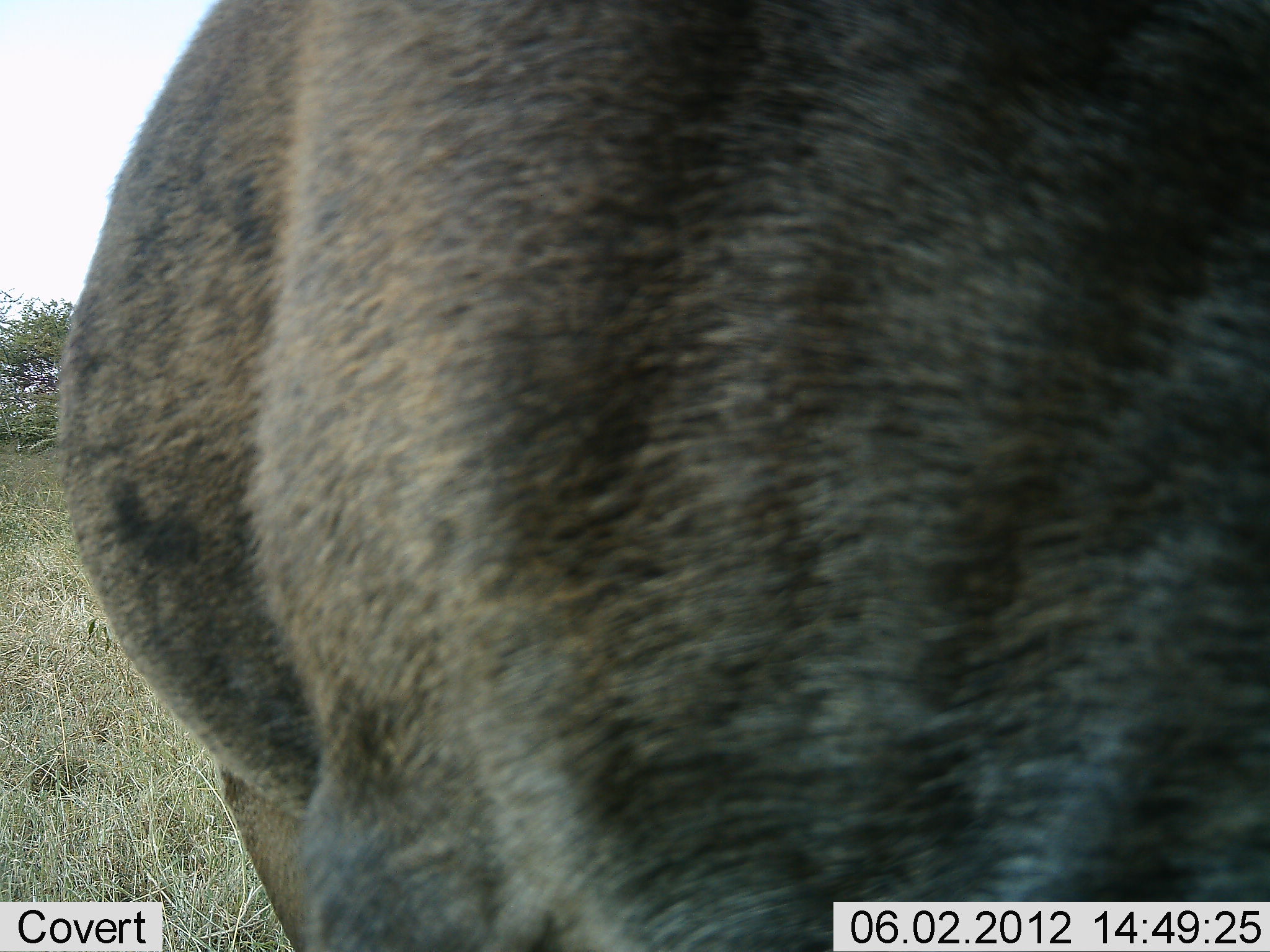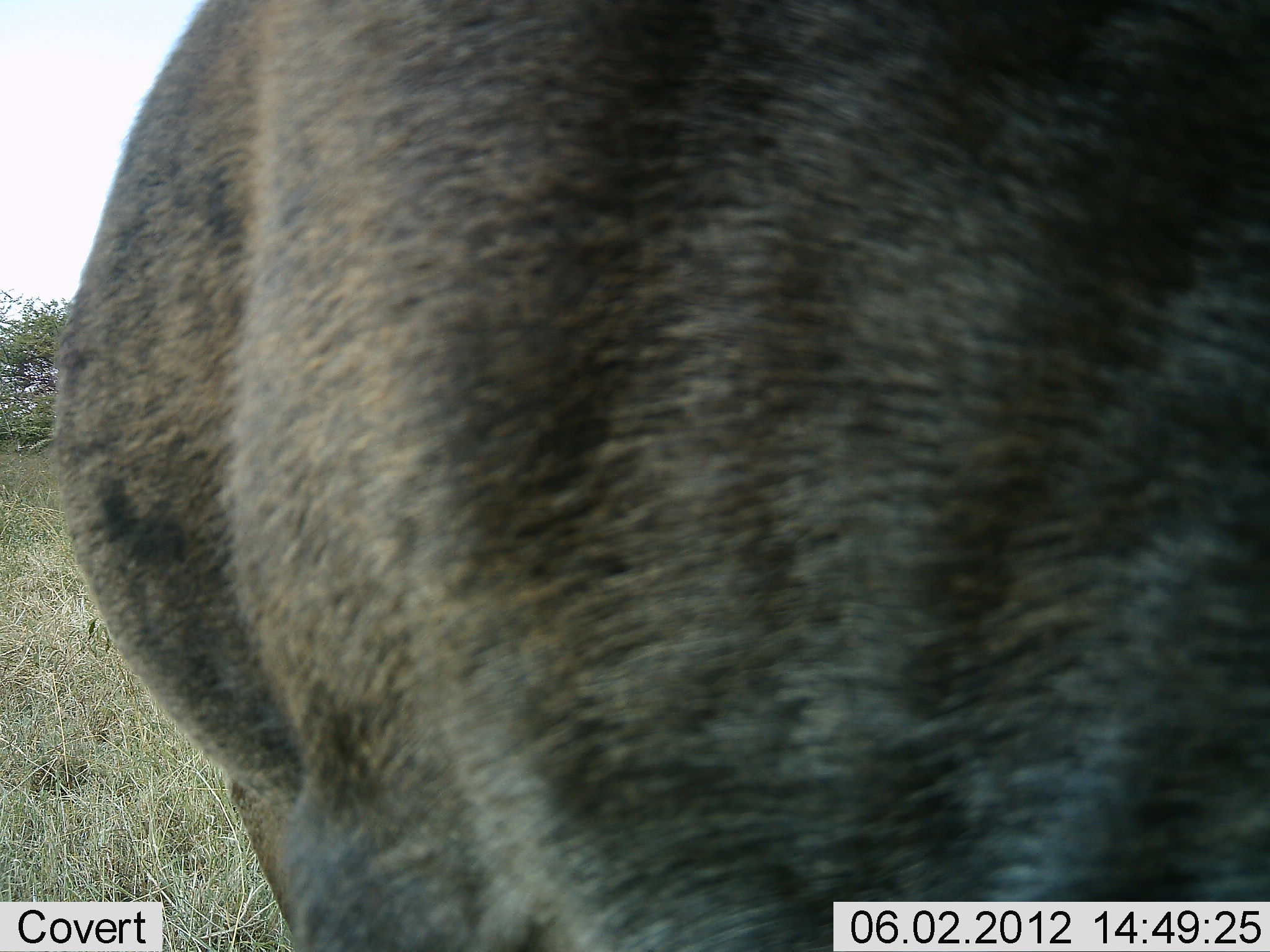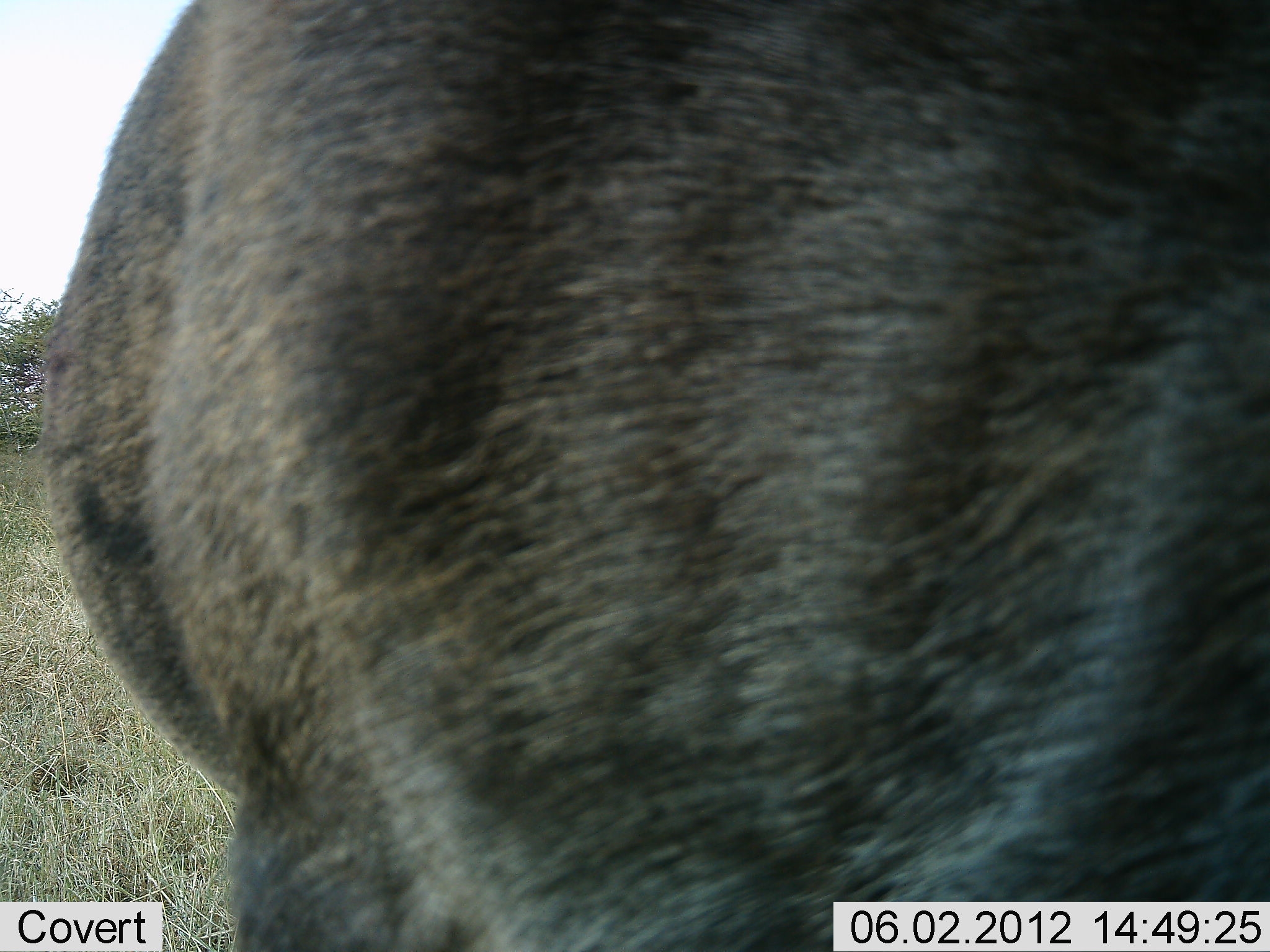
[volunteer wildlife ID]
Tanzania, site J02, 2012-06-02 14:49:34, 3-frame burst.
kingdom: Animalia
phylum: Chordata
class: Mammalia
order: Artiodactyla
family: Bovidae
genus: Connochaetes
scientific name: Connochaetes taurinus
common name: blue wildebeest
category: wildebeest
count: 1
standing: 100%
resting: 0%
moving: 0%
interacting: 0%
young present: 0%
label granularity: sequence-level